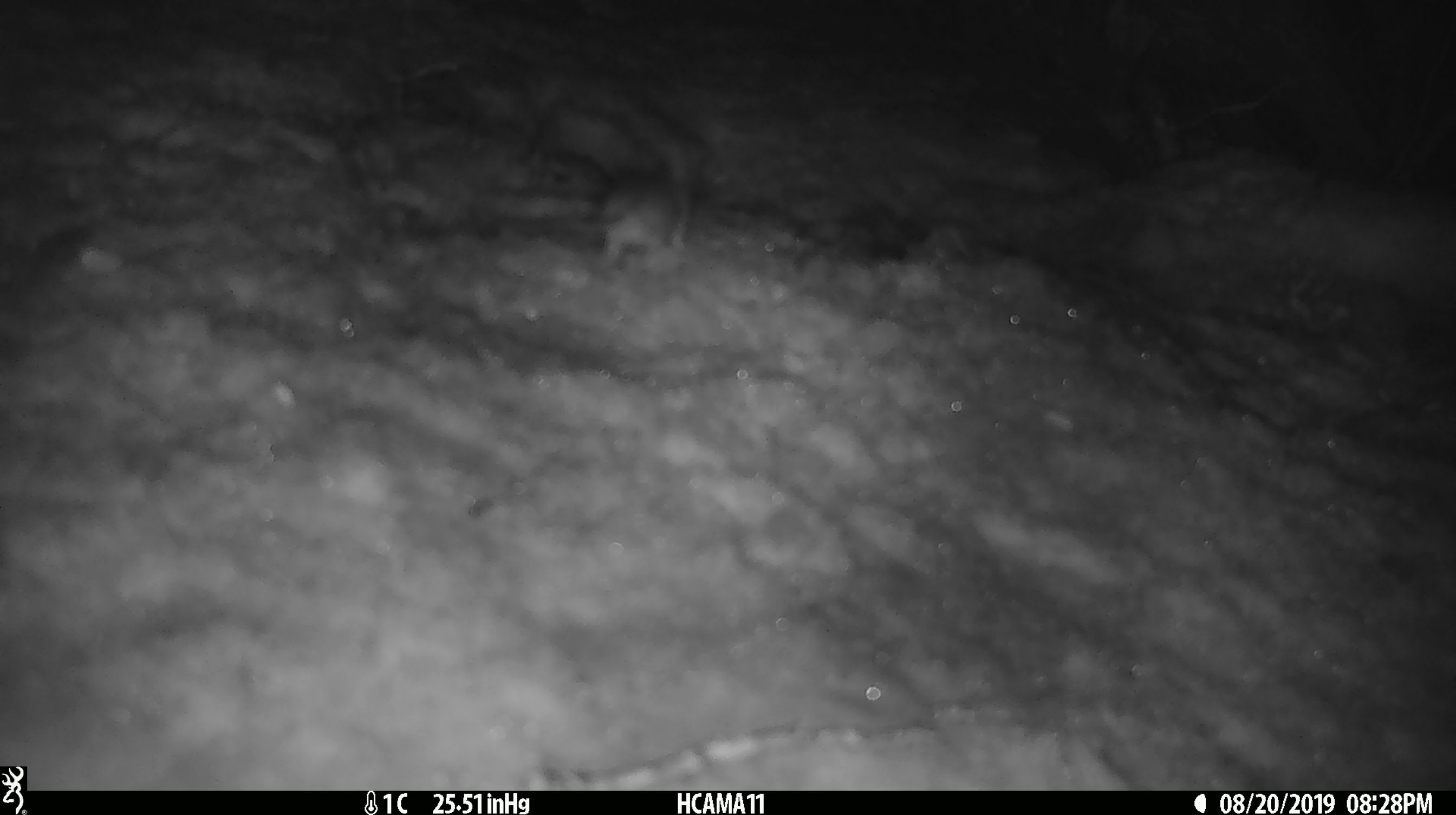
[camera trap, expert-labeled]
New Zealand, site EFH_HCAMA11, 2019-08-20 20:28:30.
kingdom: Animalia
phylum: Chordata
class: Mammalia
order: Rodentia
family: Muridae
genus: Mus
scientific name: Mus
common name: mouse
Mouse (Mus).